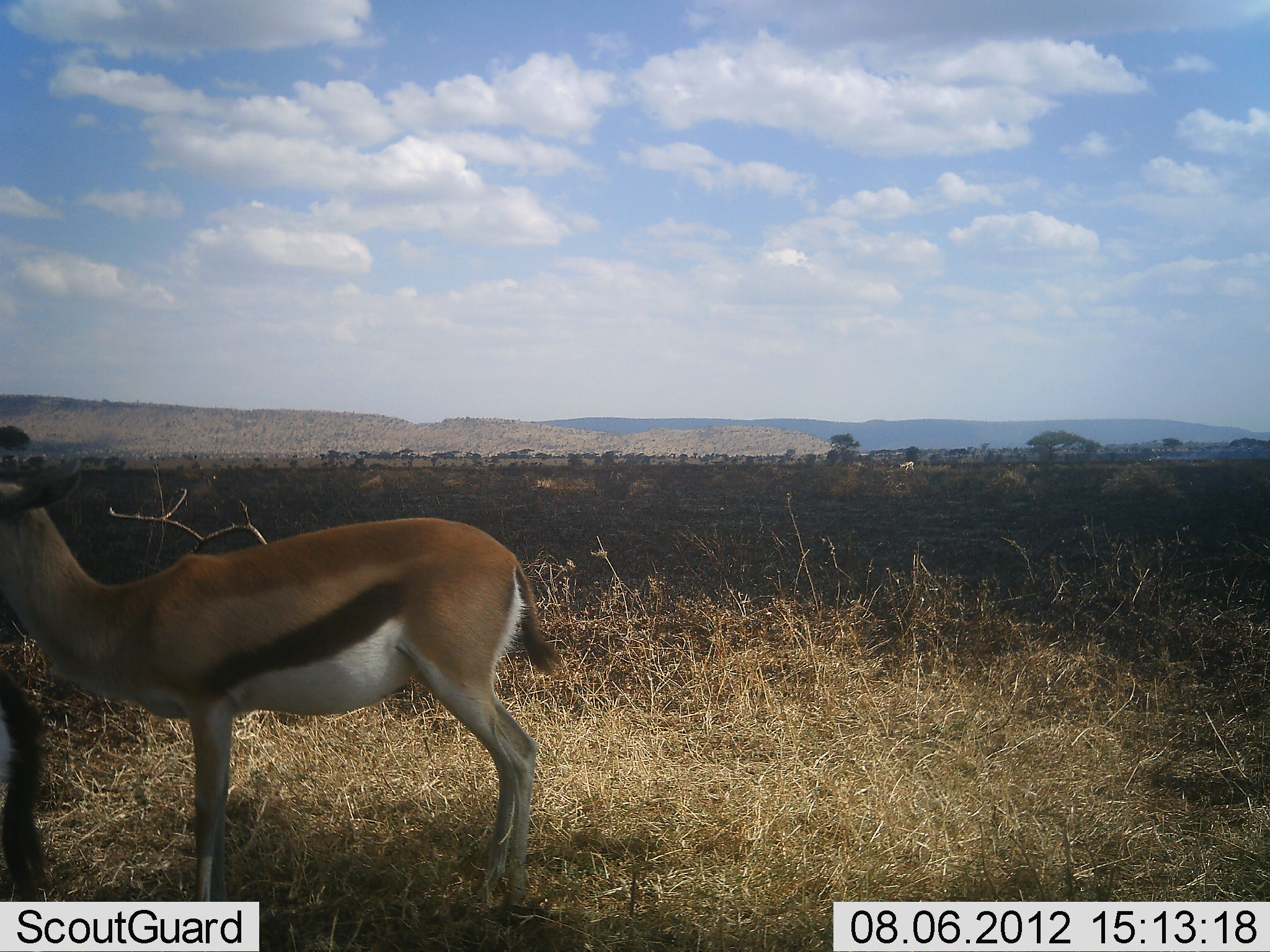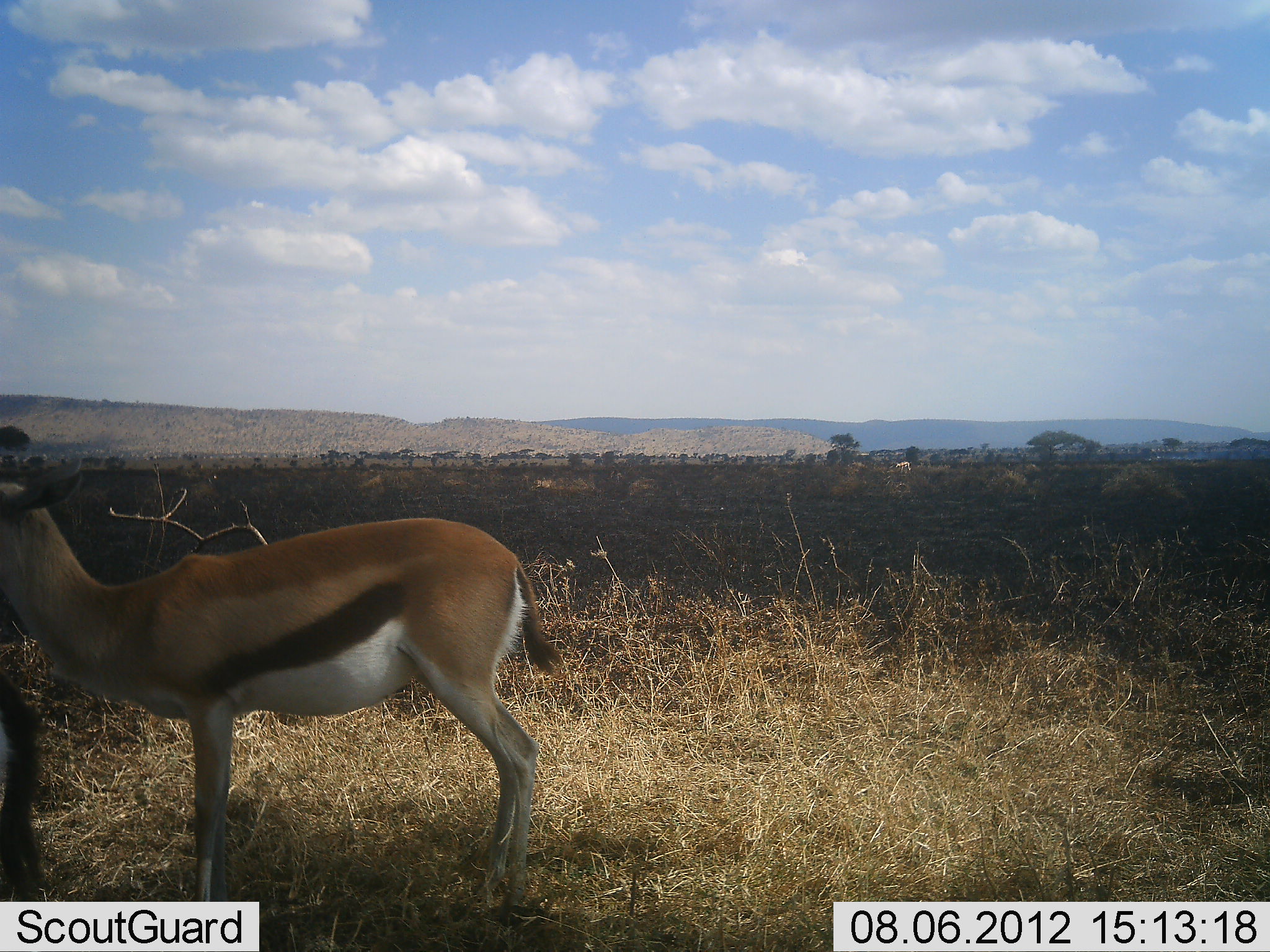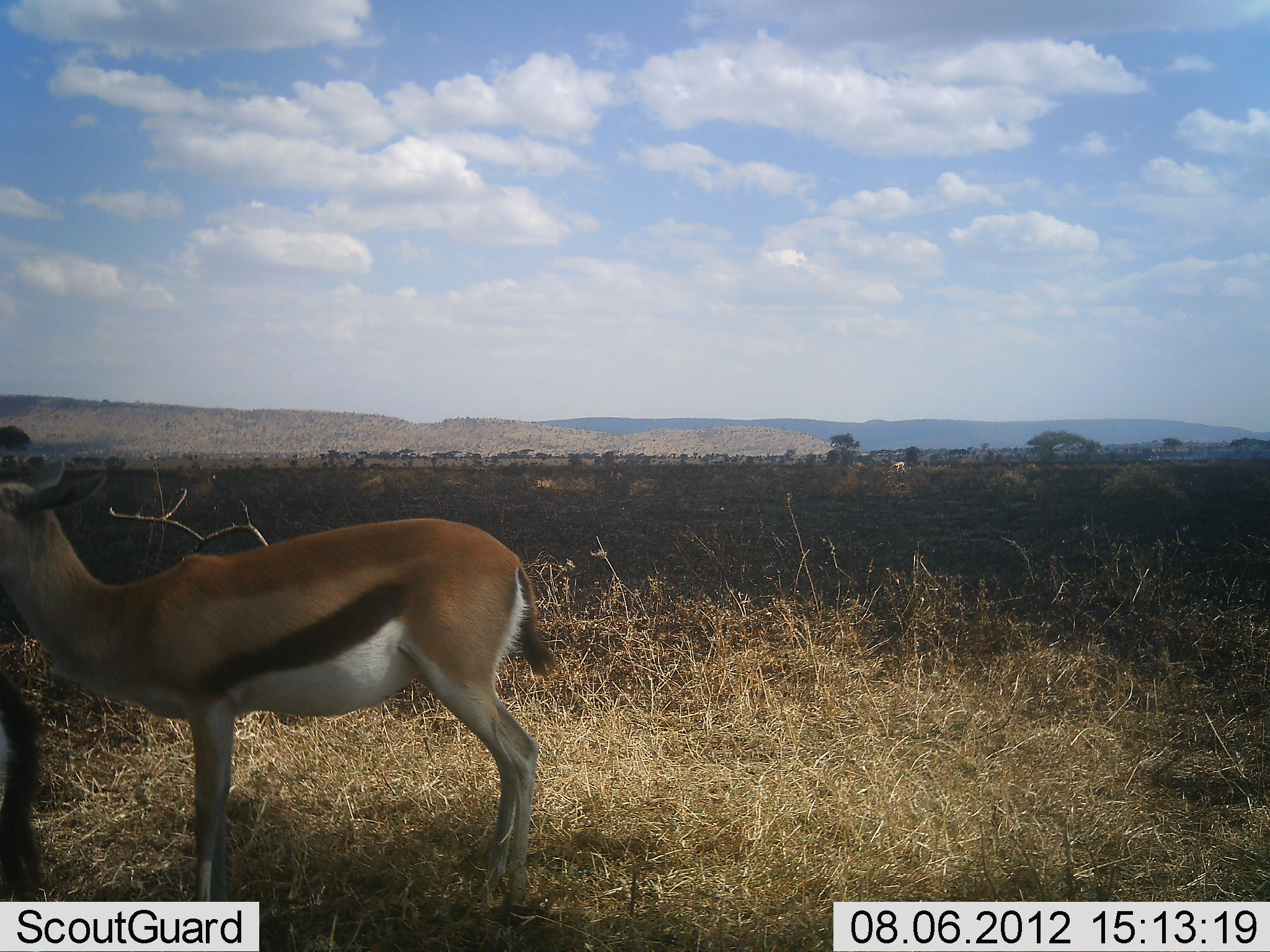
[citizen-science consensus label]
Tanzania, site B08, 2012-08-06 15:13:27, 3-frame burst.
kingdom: Animalia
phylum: Chordata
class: Mammalia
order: Artiodactyla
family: Bovidae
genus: Eudorcas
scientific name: Eudorcas thomsonii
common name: thomson's gazelle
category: gazellethomsons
Gazellethomsons (thomson's gazelle) (Eudorcas thomsonii), count 2. Behavior (volunteer vote fractions): standing 100%, resting 0%, moving 18%, interacting 0%. Young present (vote fraction): 0%. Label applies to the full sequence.